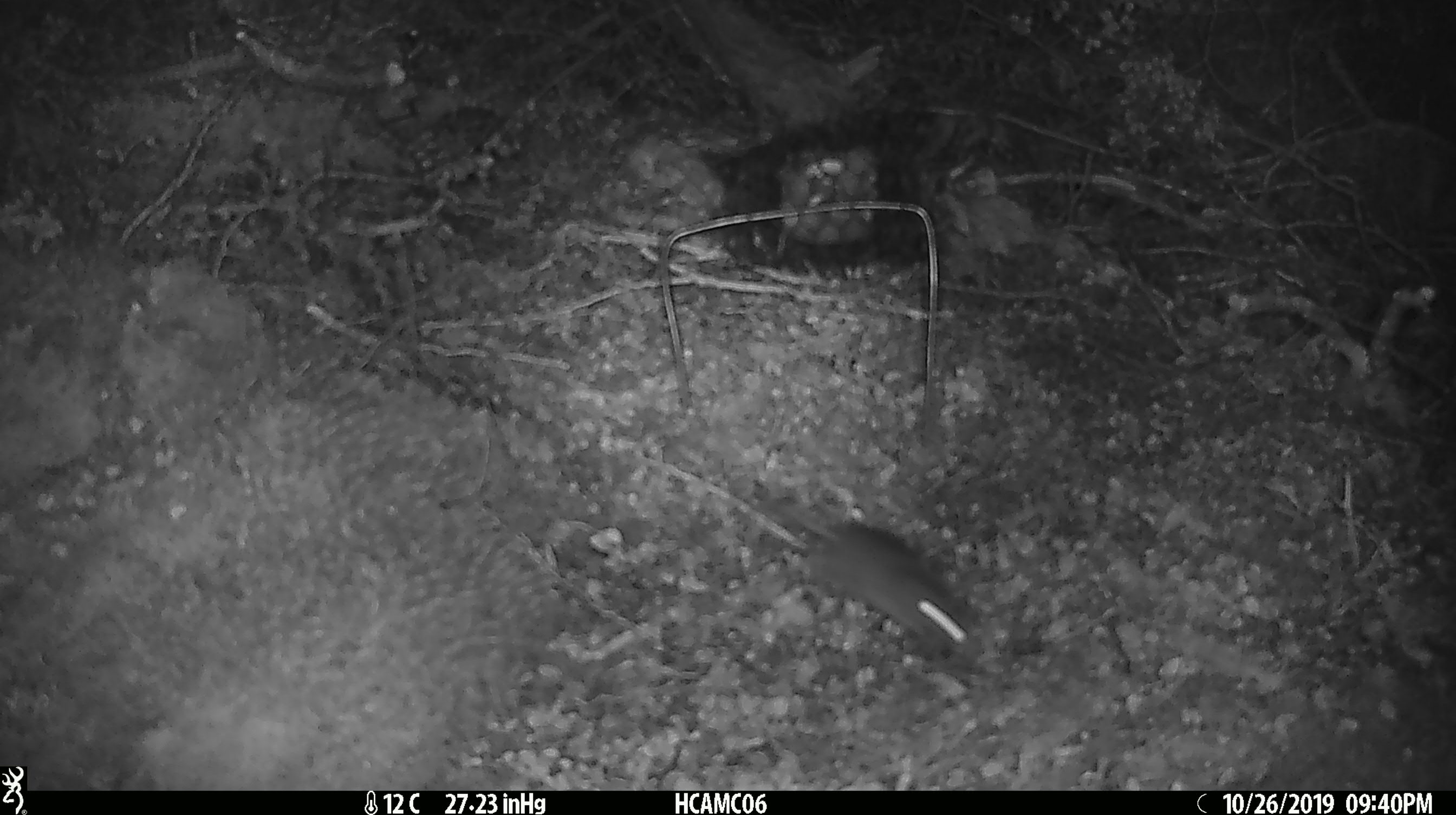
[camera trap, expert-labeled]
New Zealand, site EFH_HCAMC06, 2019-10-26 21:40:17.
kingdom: Animalia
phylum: Chordata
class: Mammalia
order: Rodentia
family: Muridae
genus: Mus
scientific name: Mus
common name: mouse